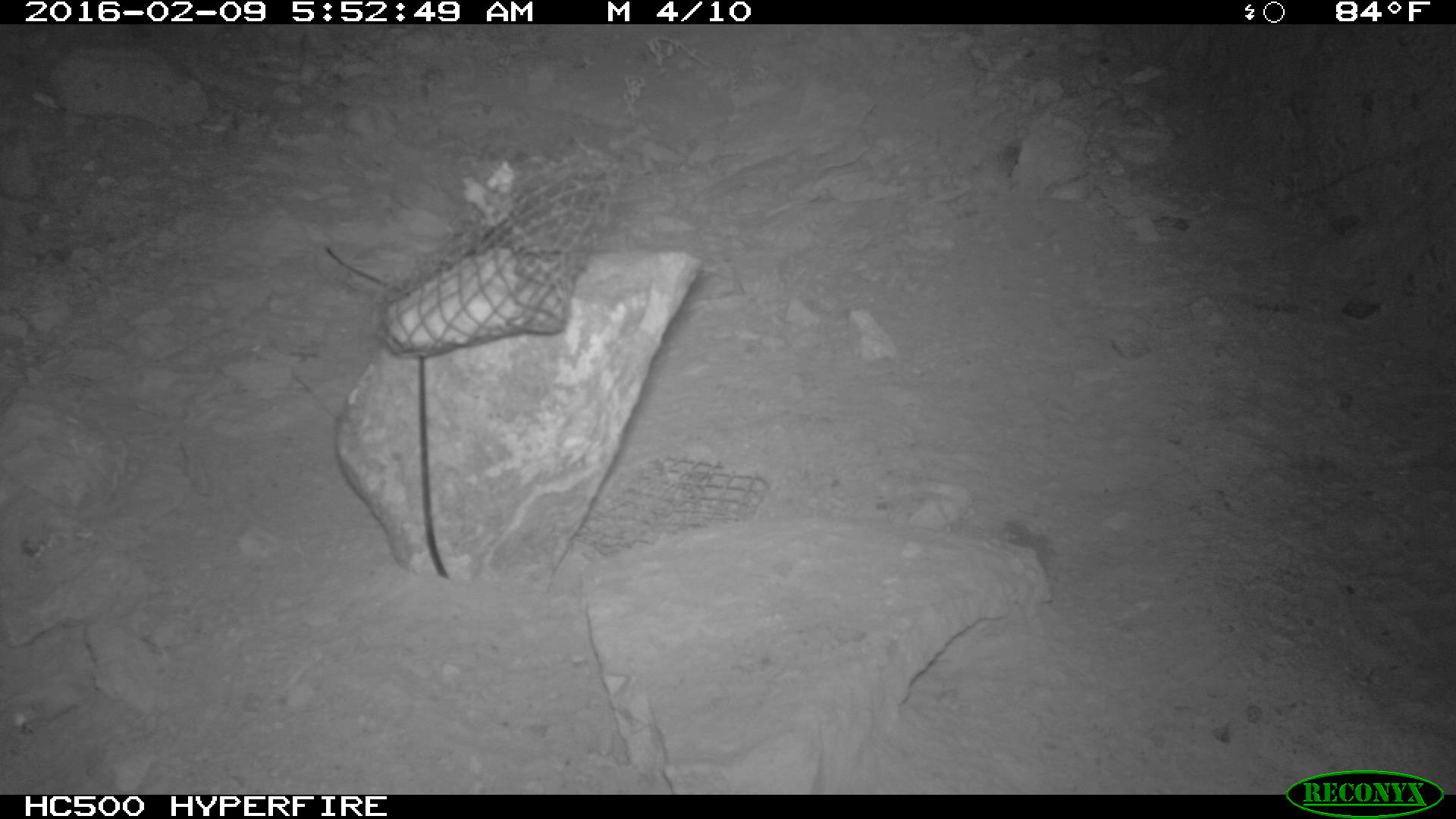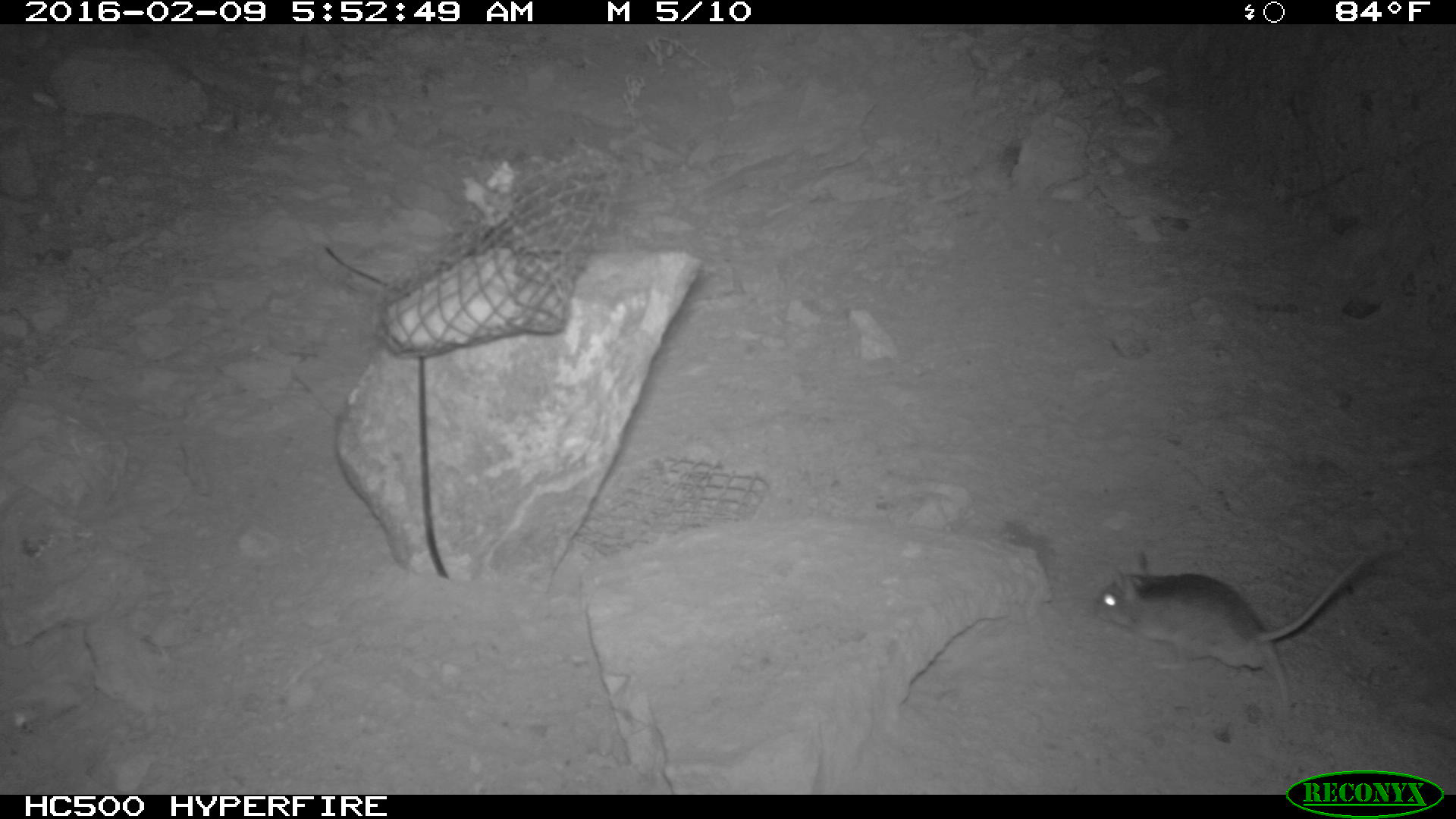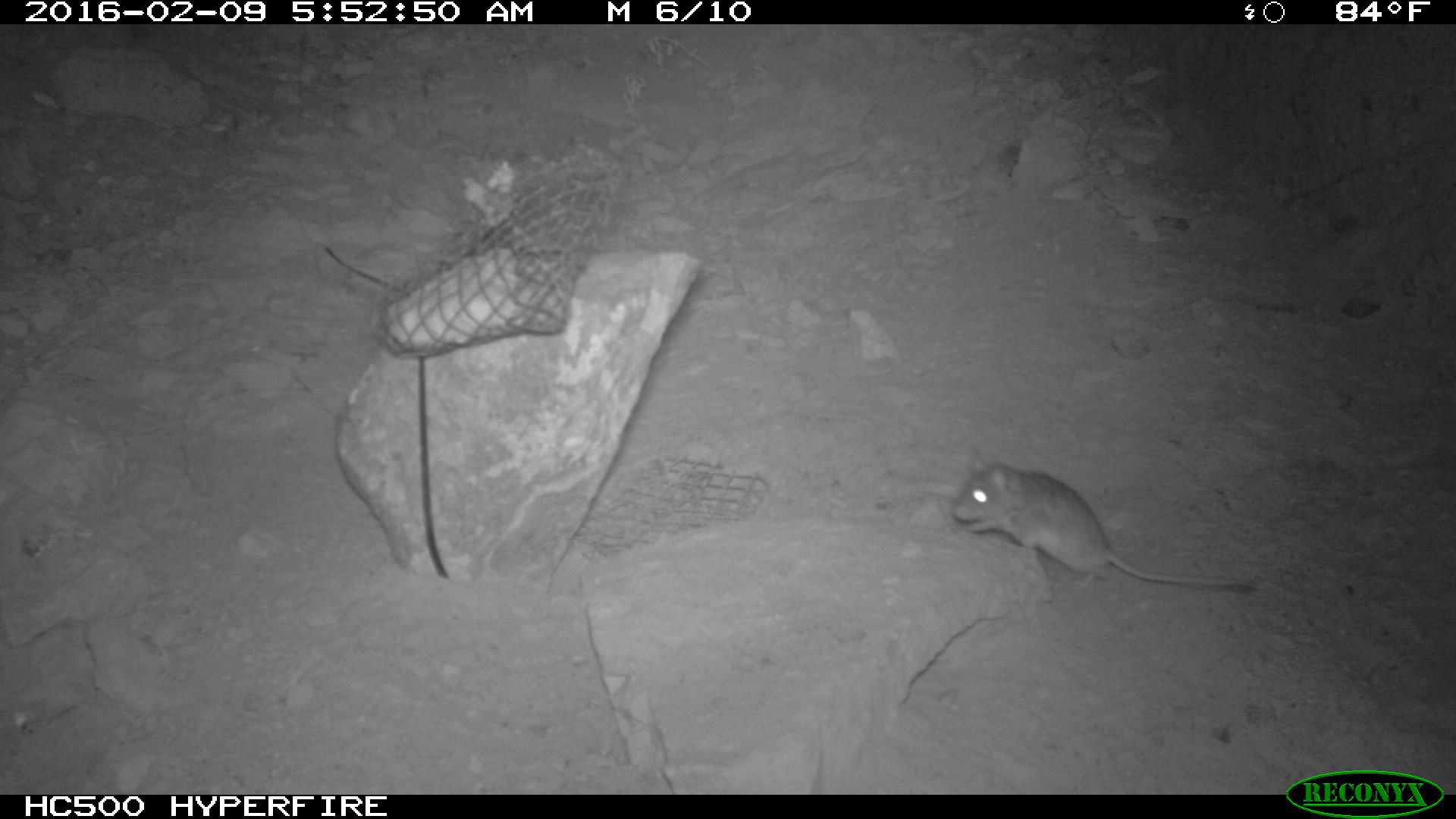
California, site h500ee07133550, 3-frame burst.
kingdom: Animalia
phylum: Chordata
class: Mammalia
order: Rodentia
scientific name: Rodentia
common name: rodent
Rodent (Rodentia).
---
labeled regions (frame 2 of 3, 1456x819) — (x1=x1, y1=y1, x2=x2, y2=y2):
rodent: (x1=1094, y1=548, x2=1370, y2=722)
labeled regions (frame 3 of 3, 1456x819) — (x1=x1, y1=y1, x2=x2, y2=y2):
rodent: (x1=949, y1=442, x2=1261, y2=591)